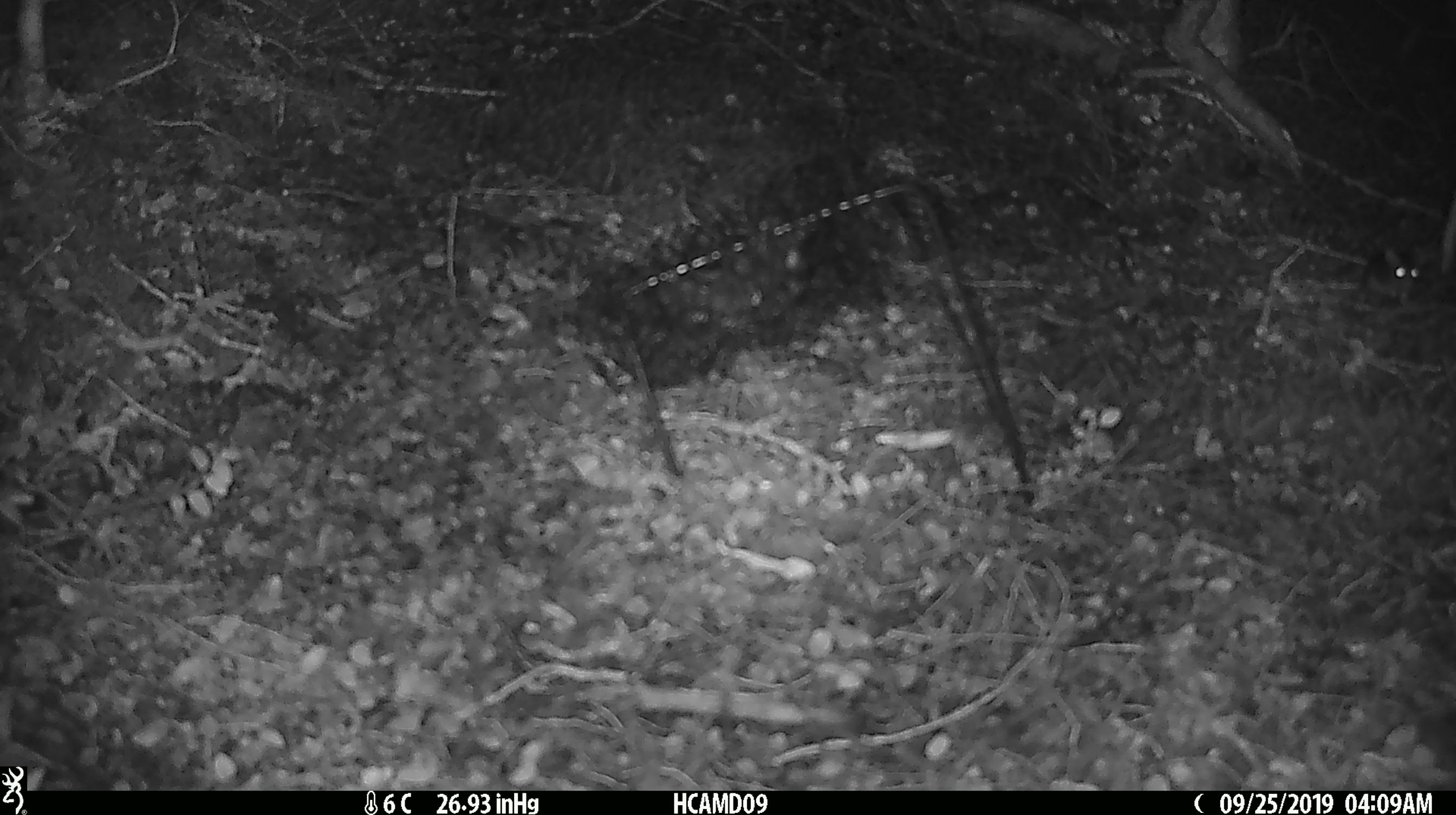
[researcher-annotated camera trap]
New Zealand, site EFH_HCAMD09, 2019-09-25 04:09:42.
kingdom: Animalia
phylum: Chordata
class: Mammalia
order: Rodentia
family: Muridae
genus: Mus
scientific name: Mus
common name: mouse